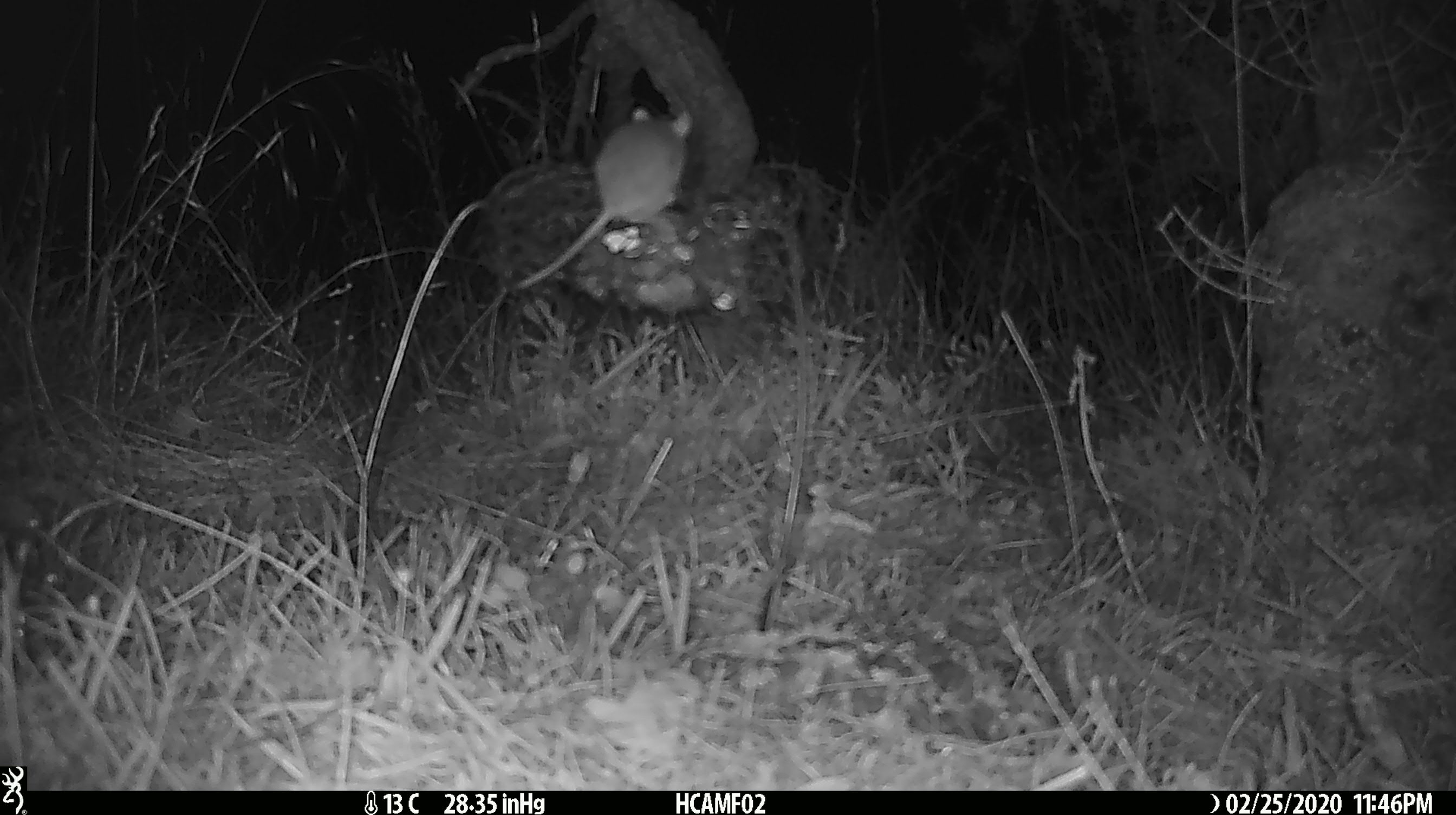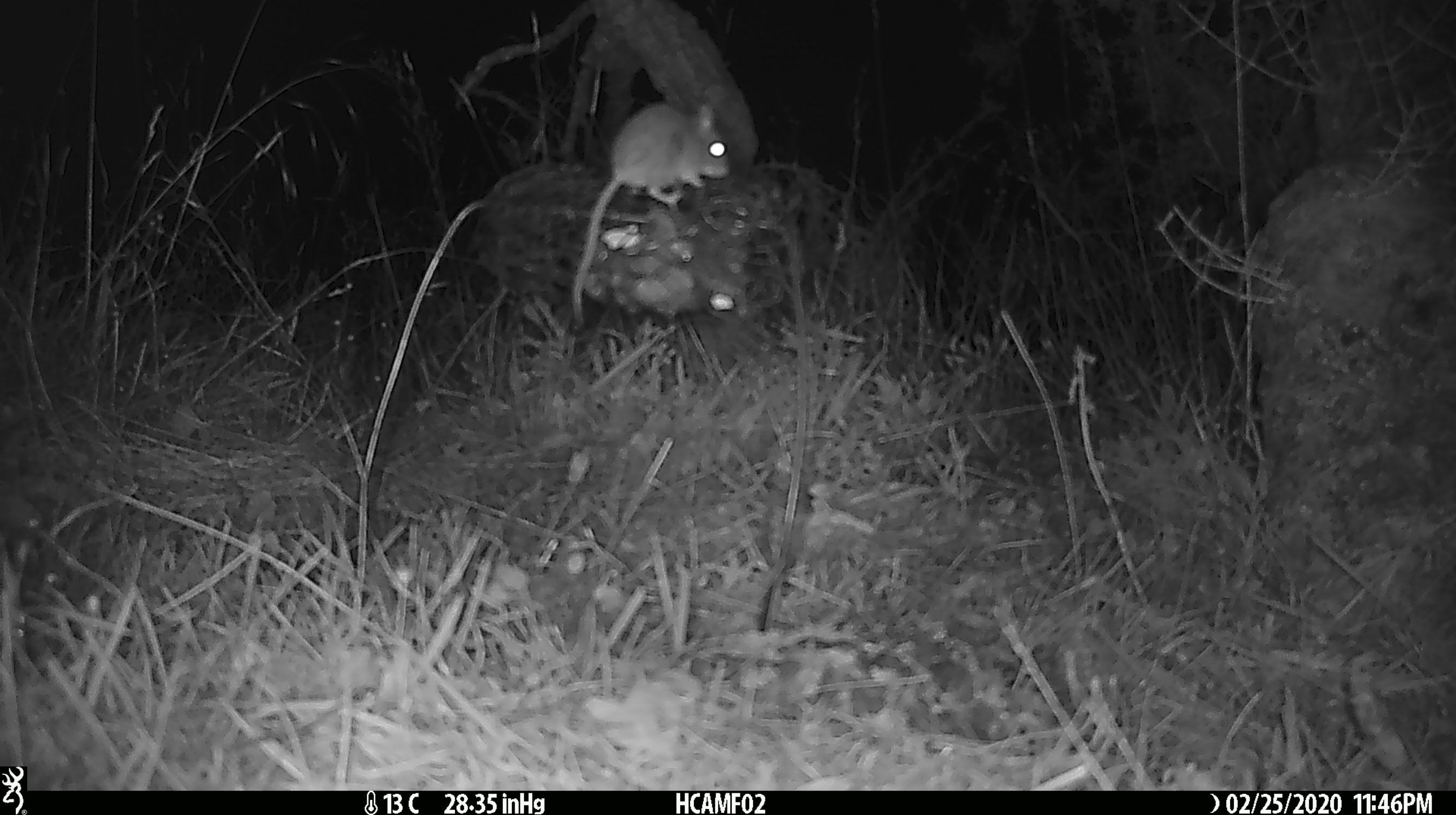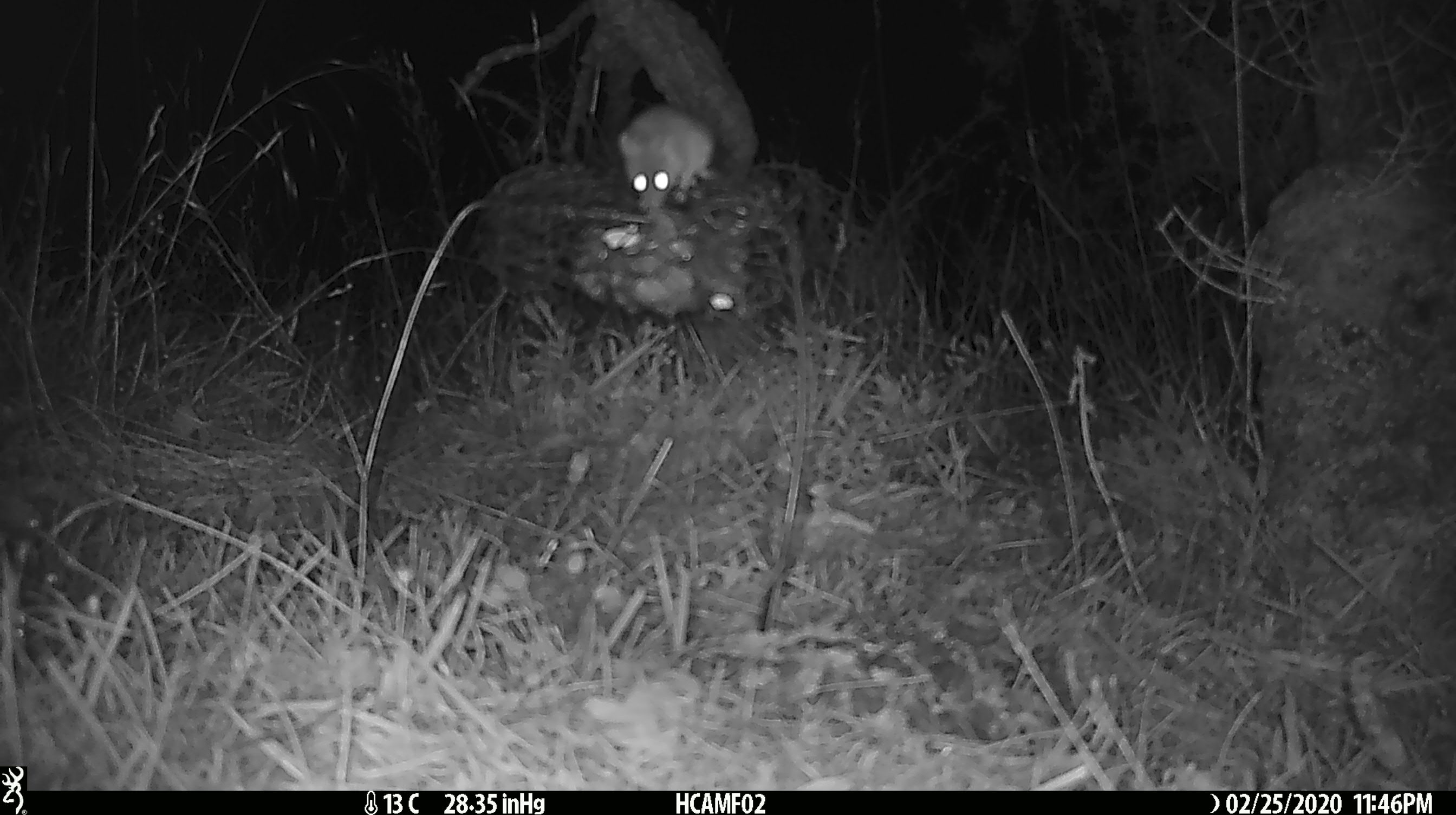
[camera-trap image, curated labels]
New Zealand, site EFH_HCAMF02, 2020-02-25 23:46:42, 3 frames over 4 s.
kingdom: Animalia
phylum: Chordata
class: Mammalia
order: Rodentia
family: Muridae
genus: Mus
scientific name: Mus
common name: mouse